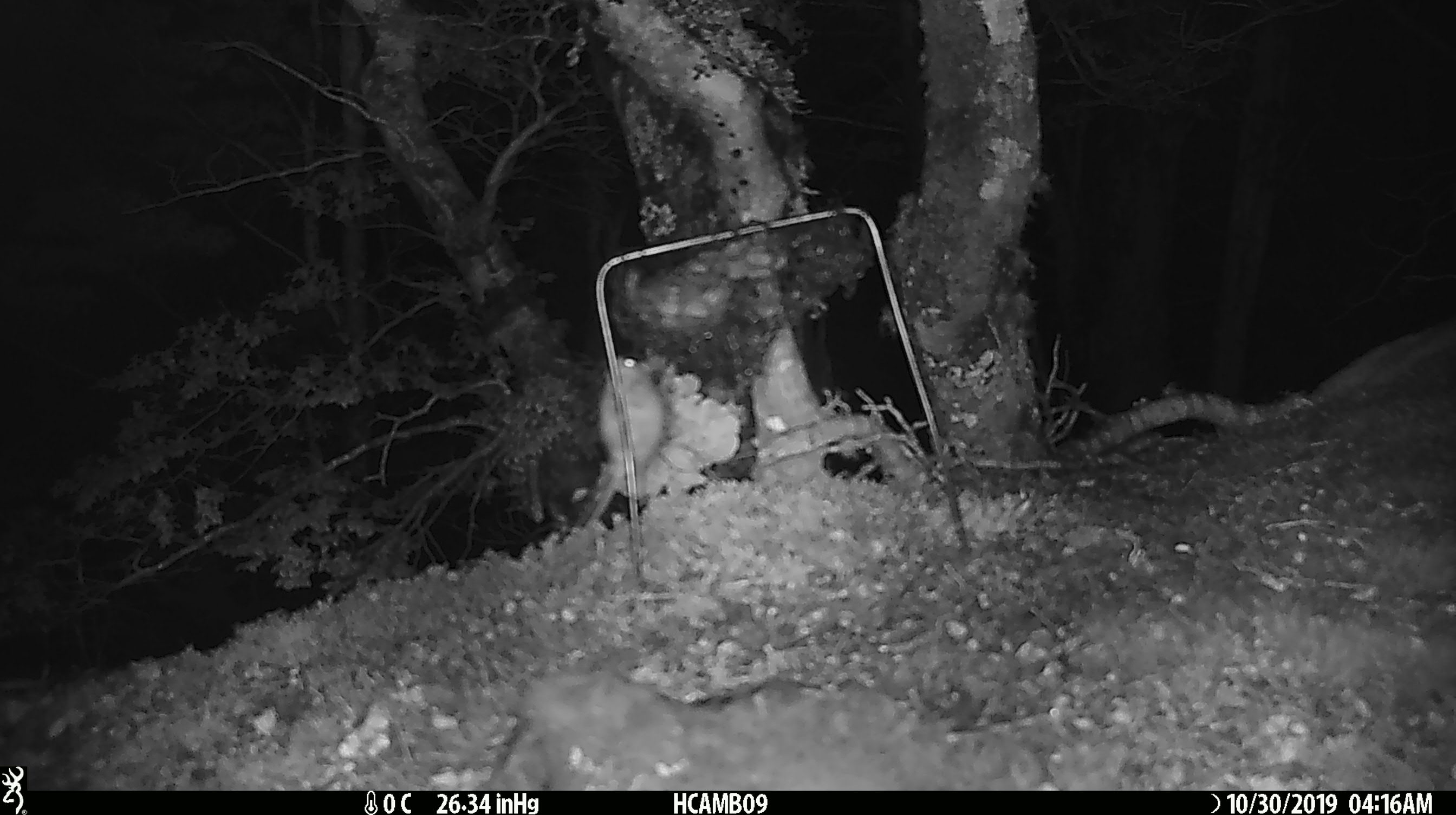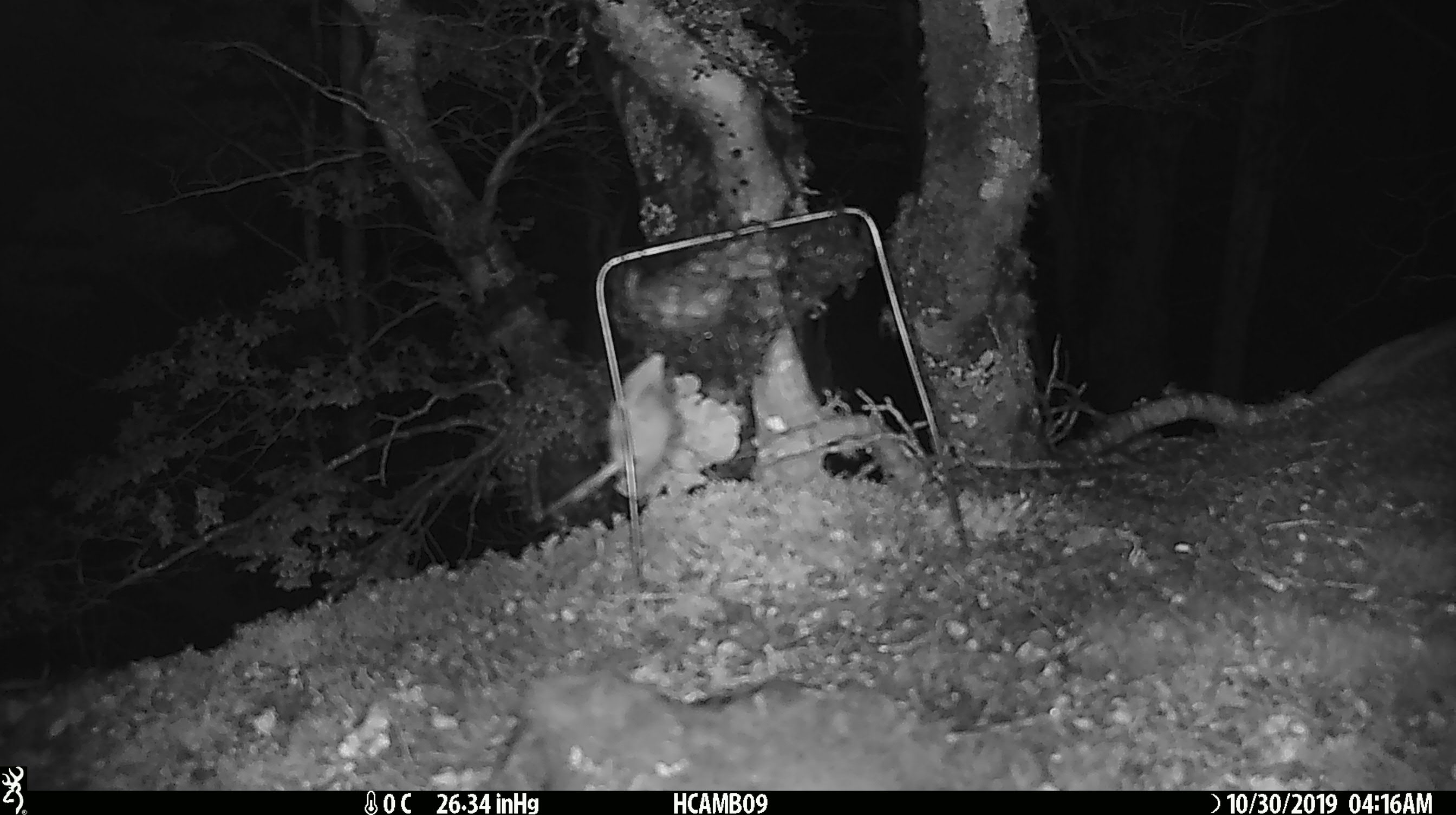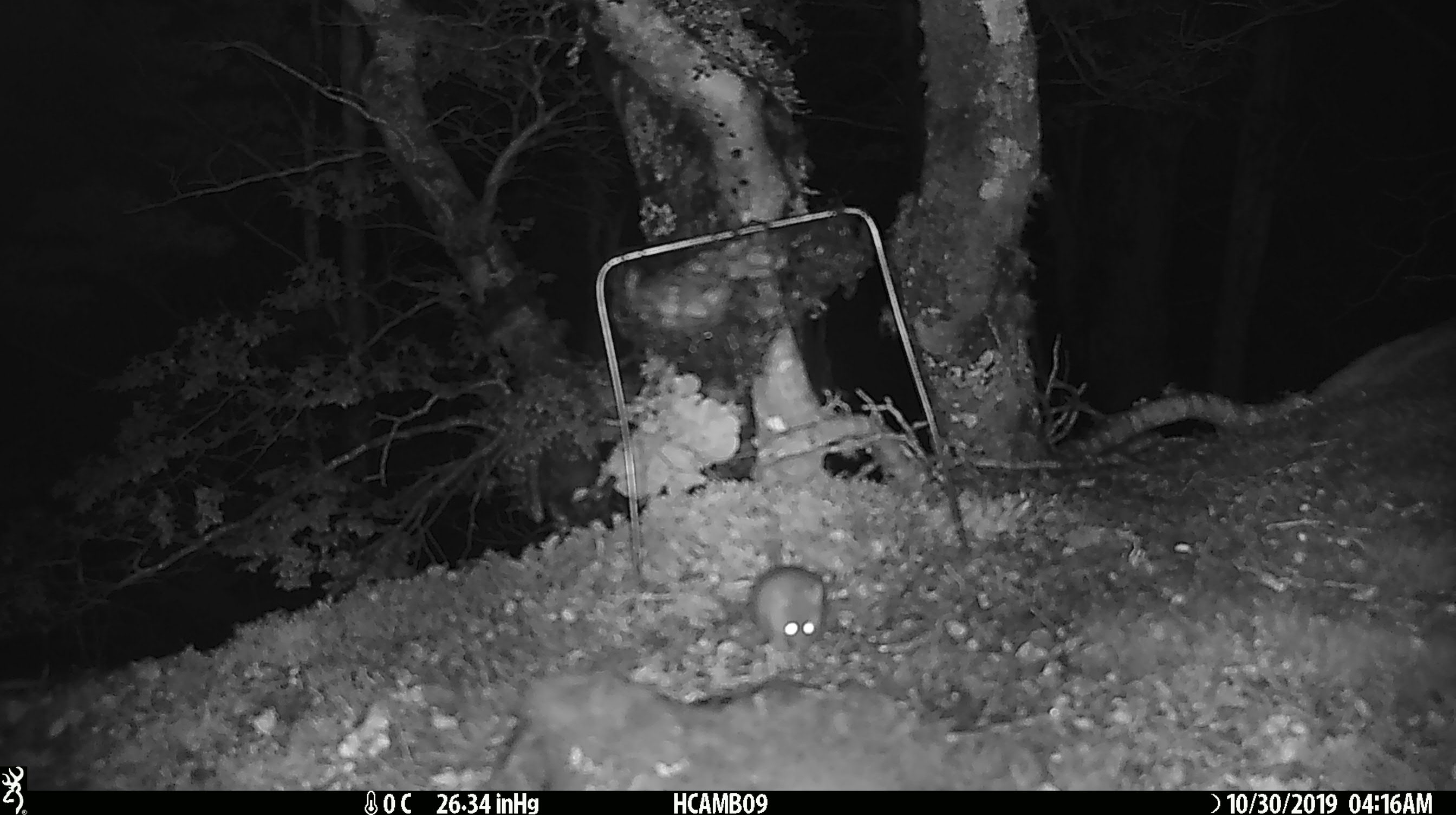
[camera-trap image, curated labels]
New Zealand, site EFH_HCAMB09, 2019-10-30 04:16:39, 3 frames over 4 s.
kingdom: Animalia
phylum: Chordata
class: Mammalia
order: Rodentia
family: Muridae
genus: Mus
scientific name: Mus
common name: mouse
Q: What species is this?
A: Mouse (Mus).